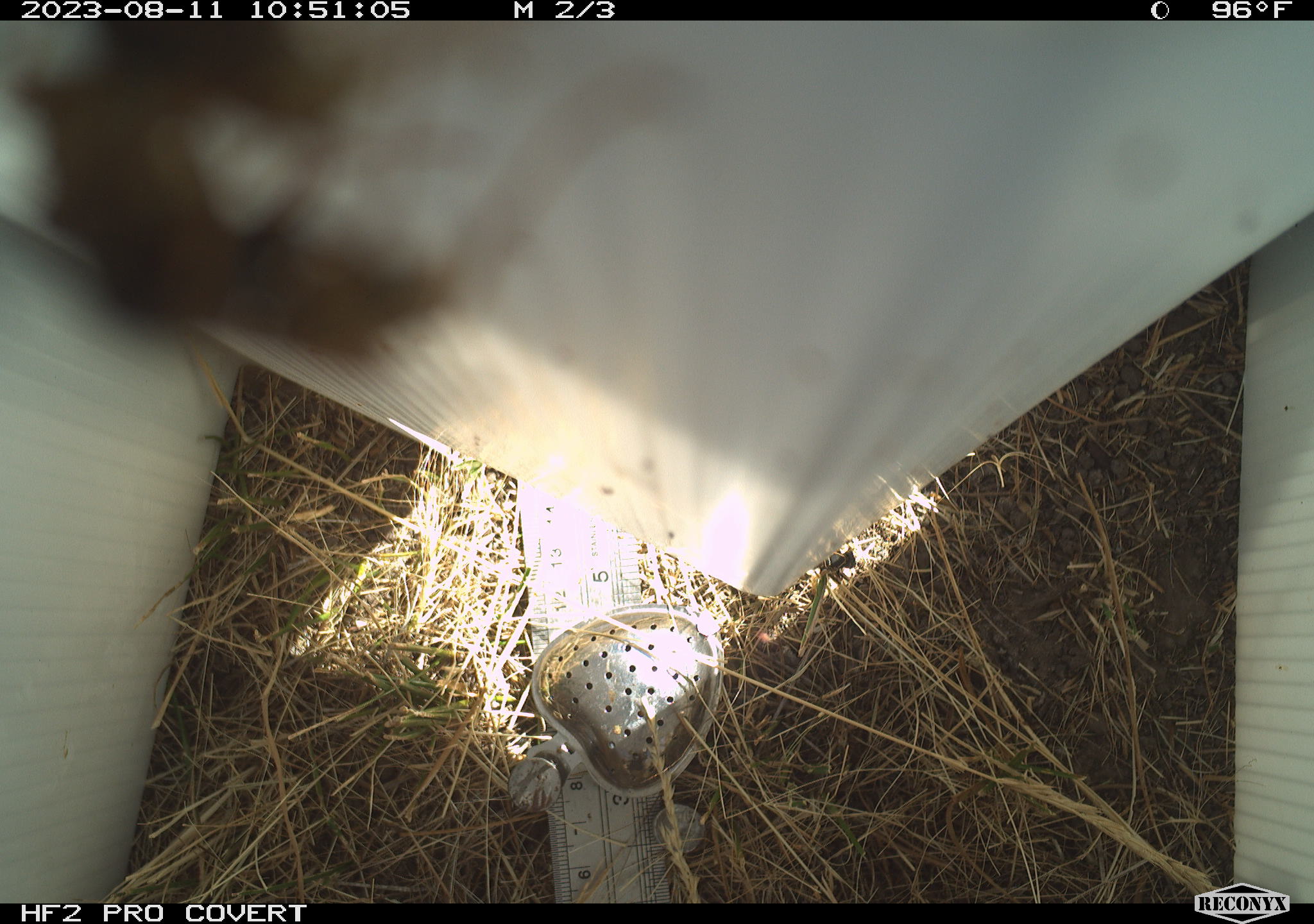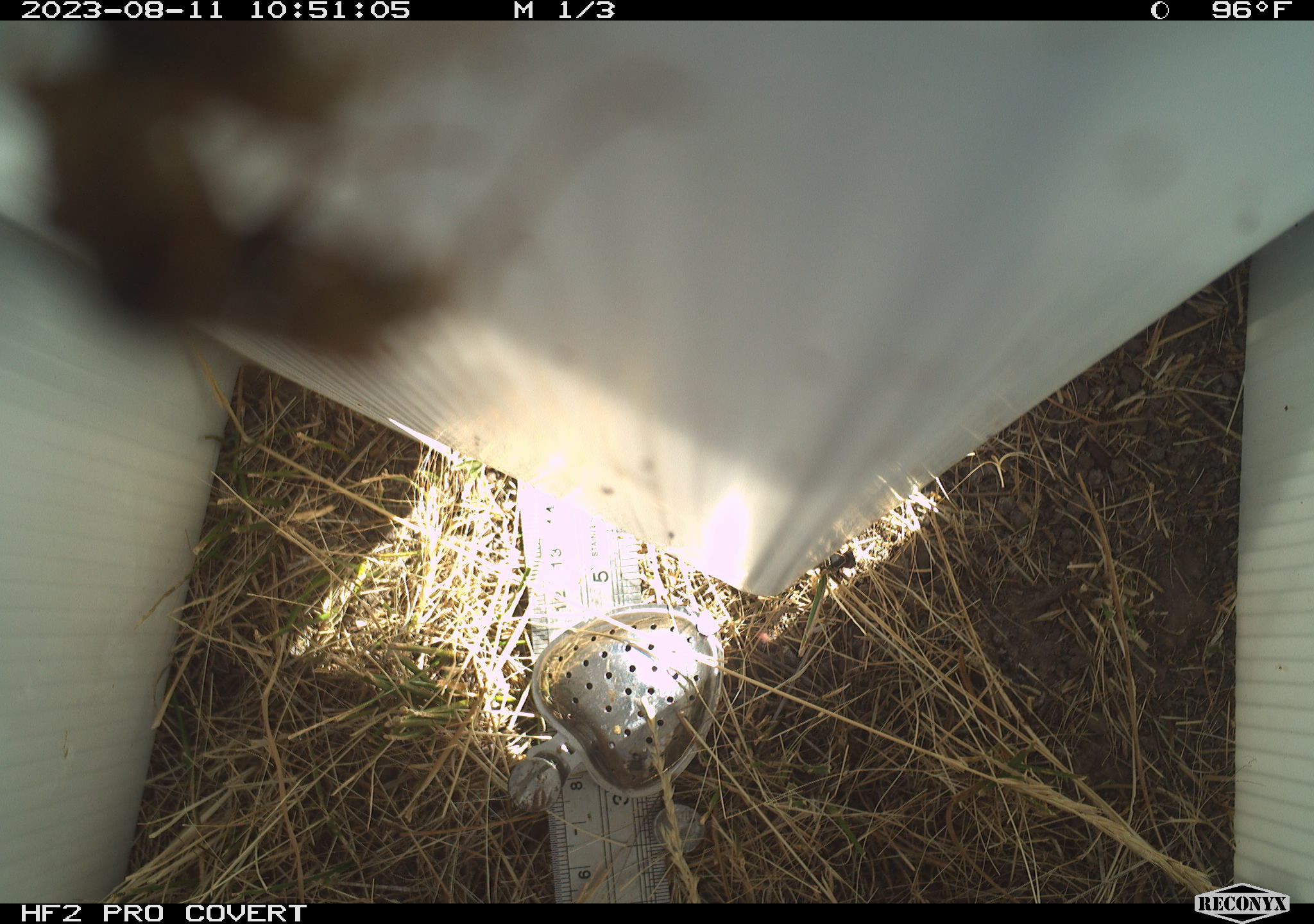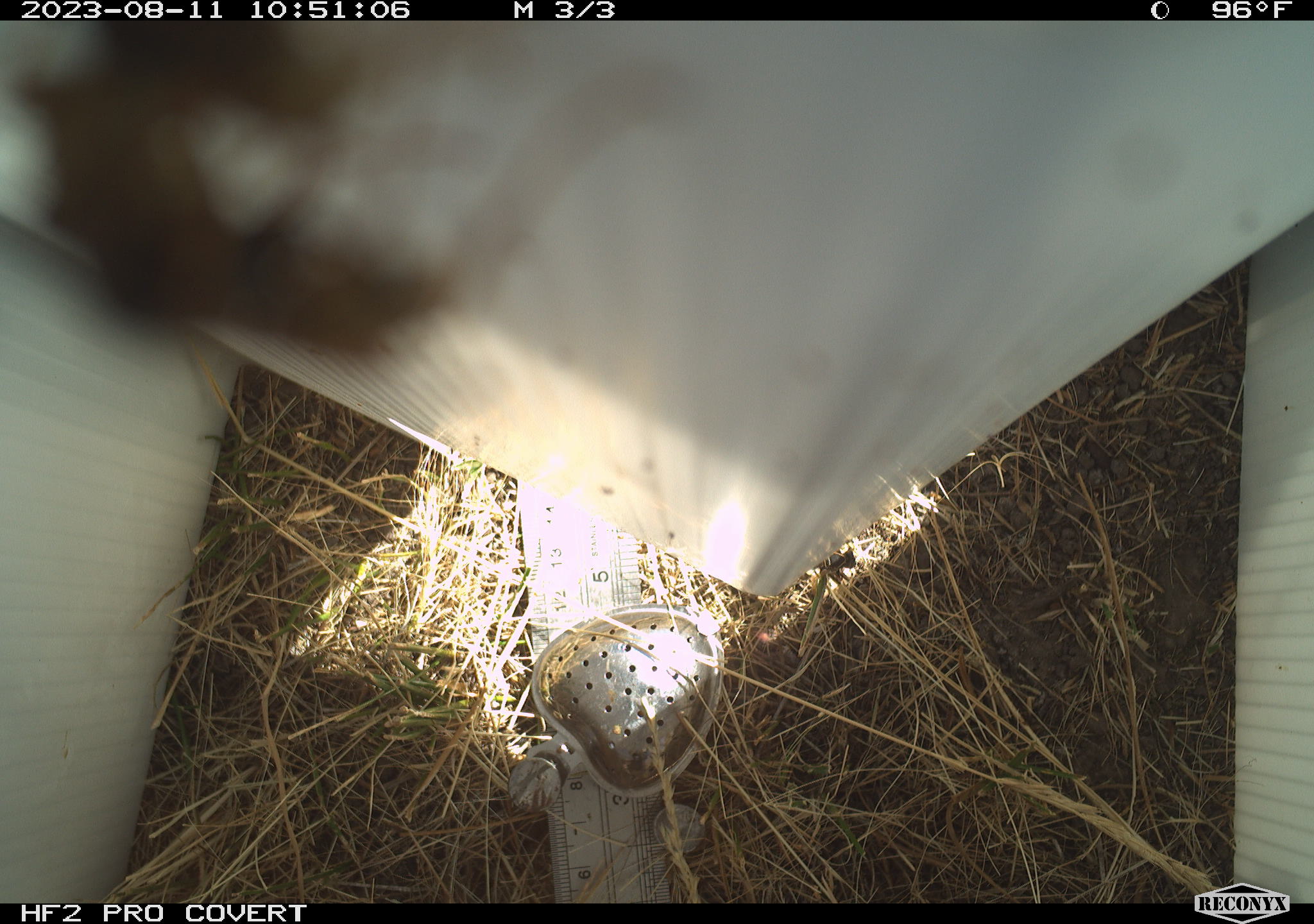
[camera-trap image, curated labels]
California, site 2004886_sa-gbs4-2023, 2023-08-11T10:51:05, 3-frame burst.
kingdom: Animalia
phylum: Arthropoda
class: Insecta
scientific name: Insecta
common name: insect